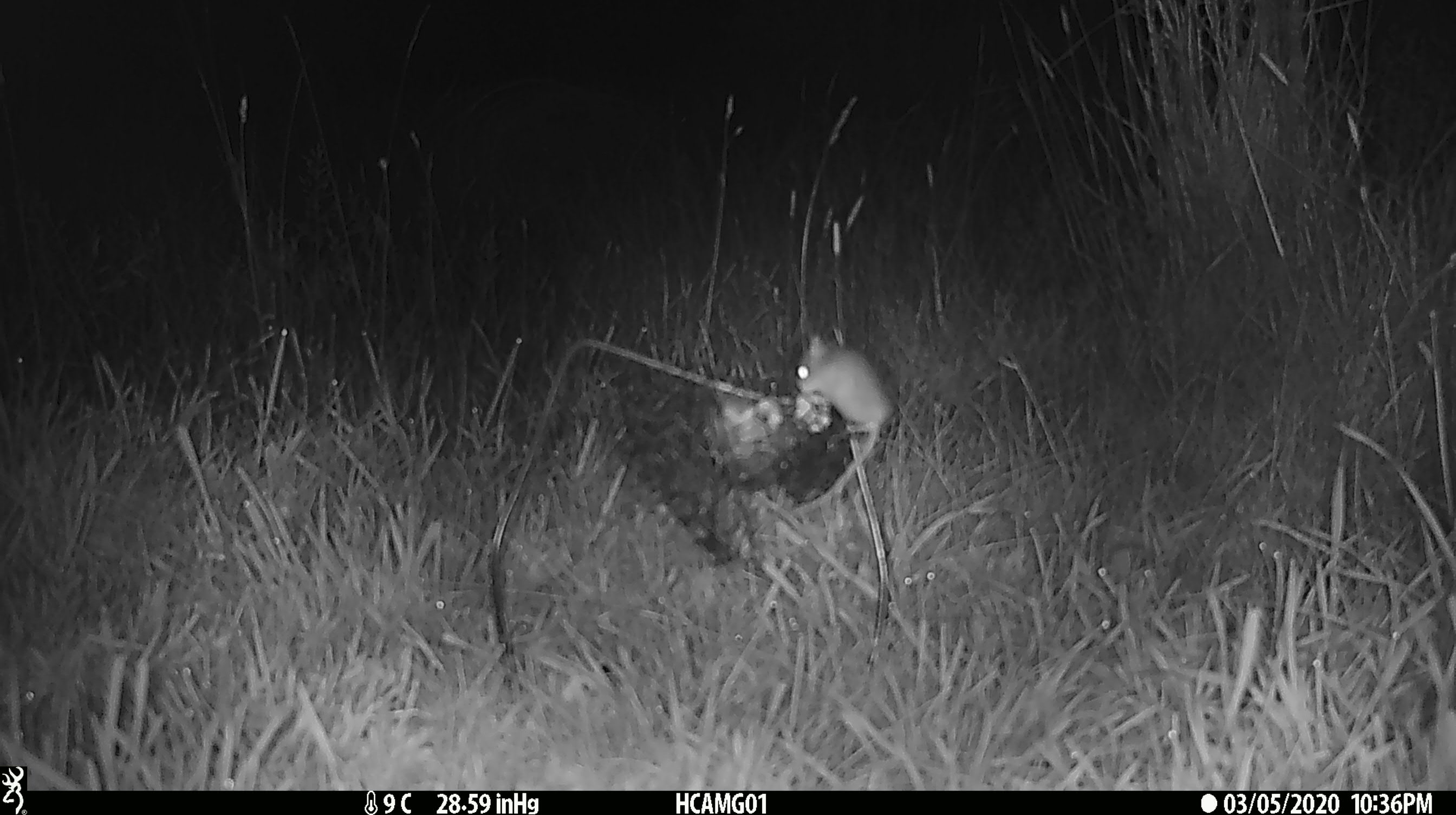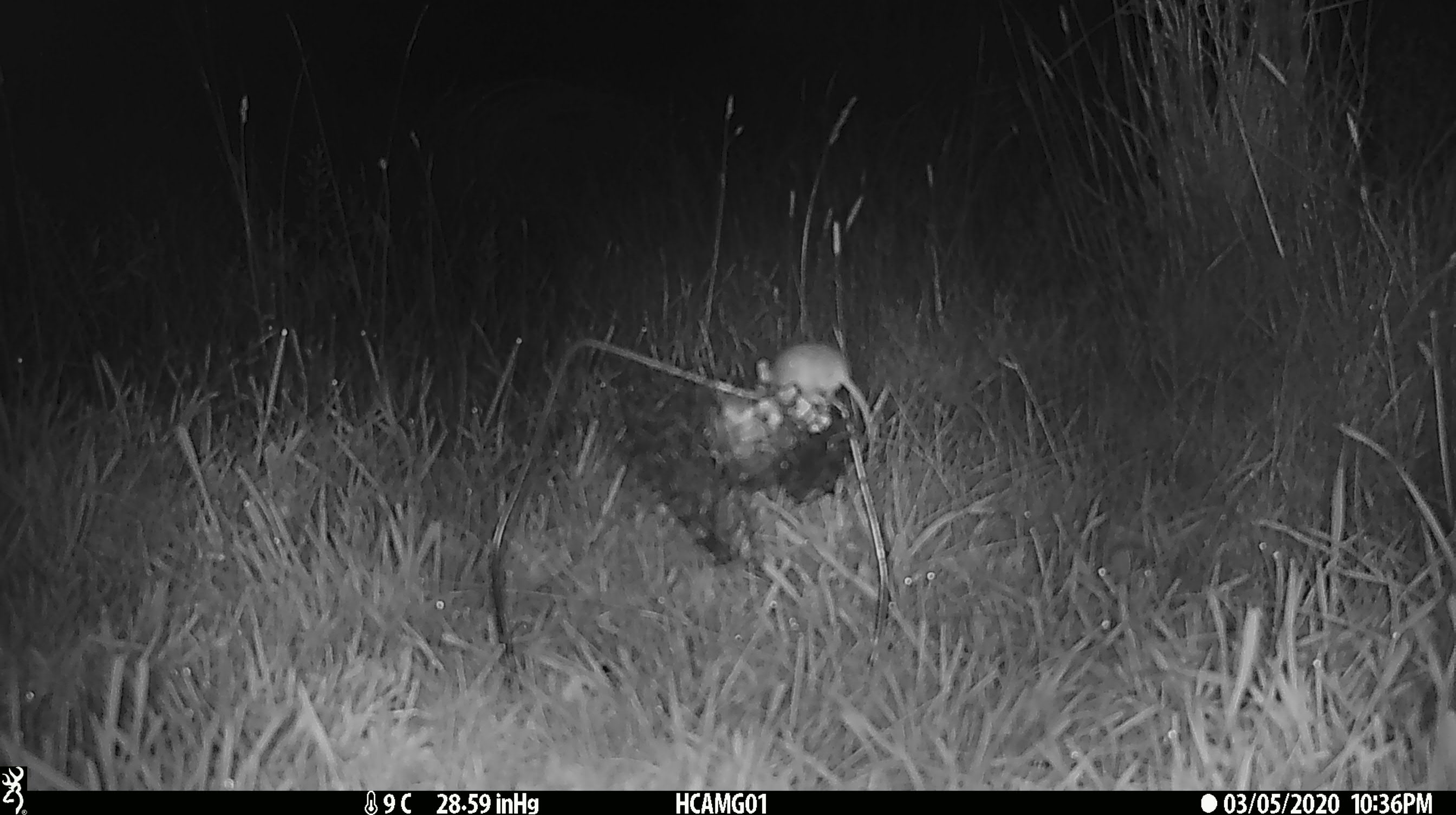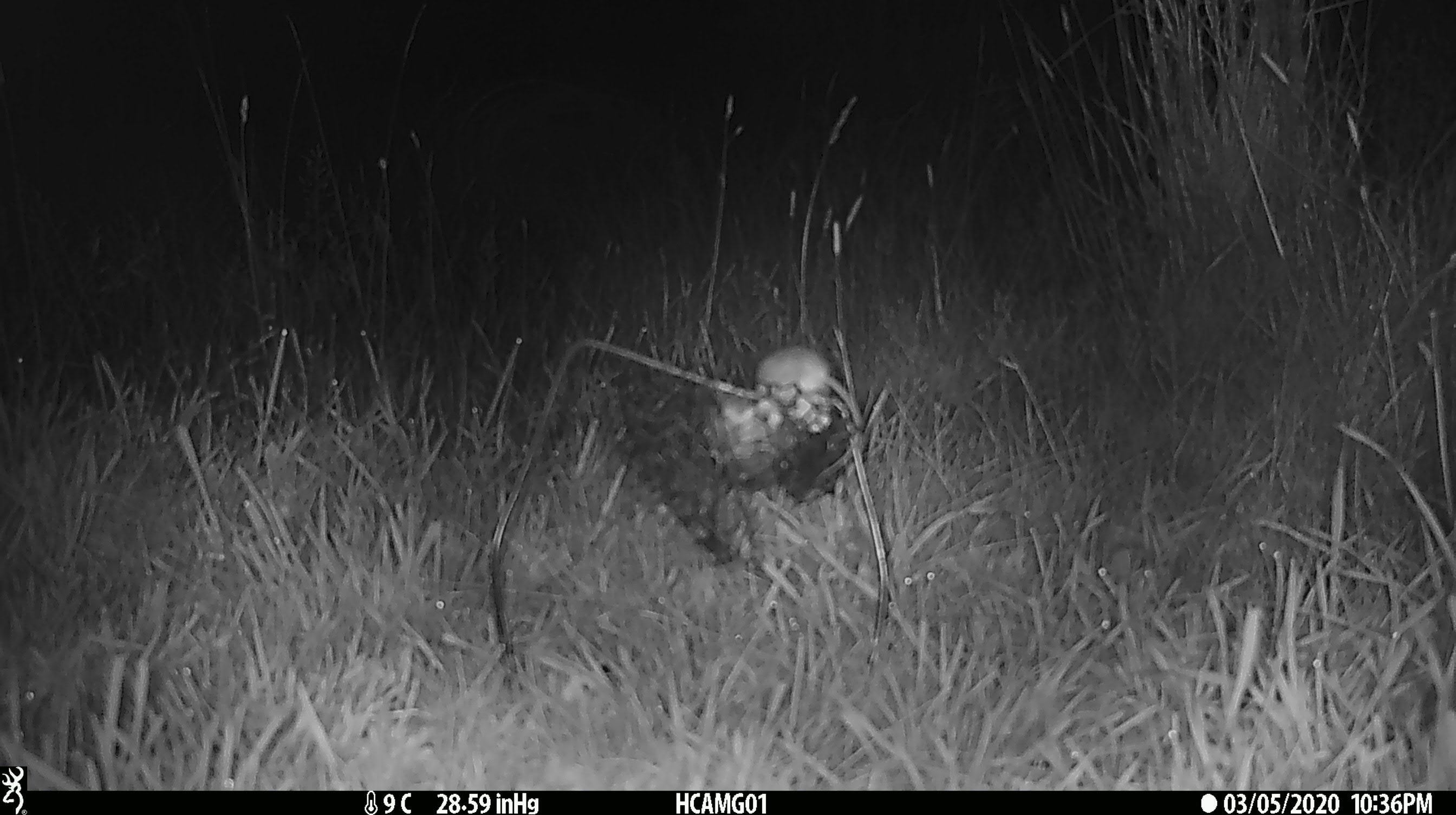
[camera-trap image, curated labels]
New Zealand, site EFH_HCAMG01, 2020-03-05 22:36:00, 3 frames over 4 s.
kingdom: Animalia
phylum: Chordata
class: Mammalia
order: Rodentia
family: Muridae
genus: Mus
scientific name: Mus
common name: mouse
Mouse (Mus).